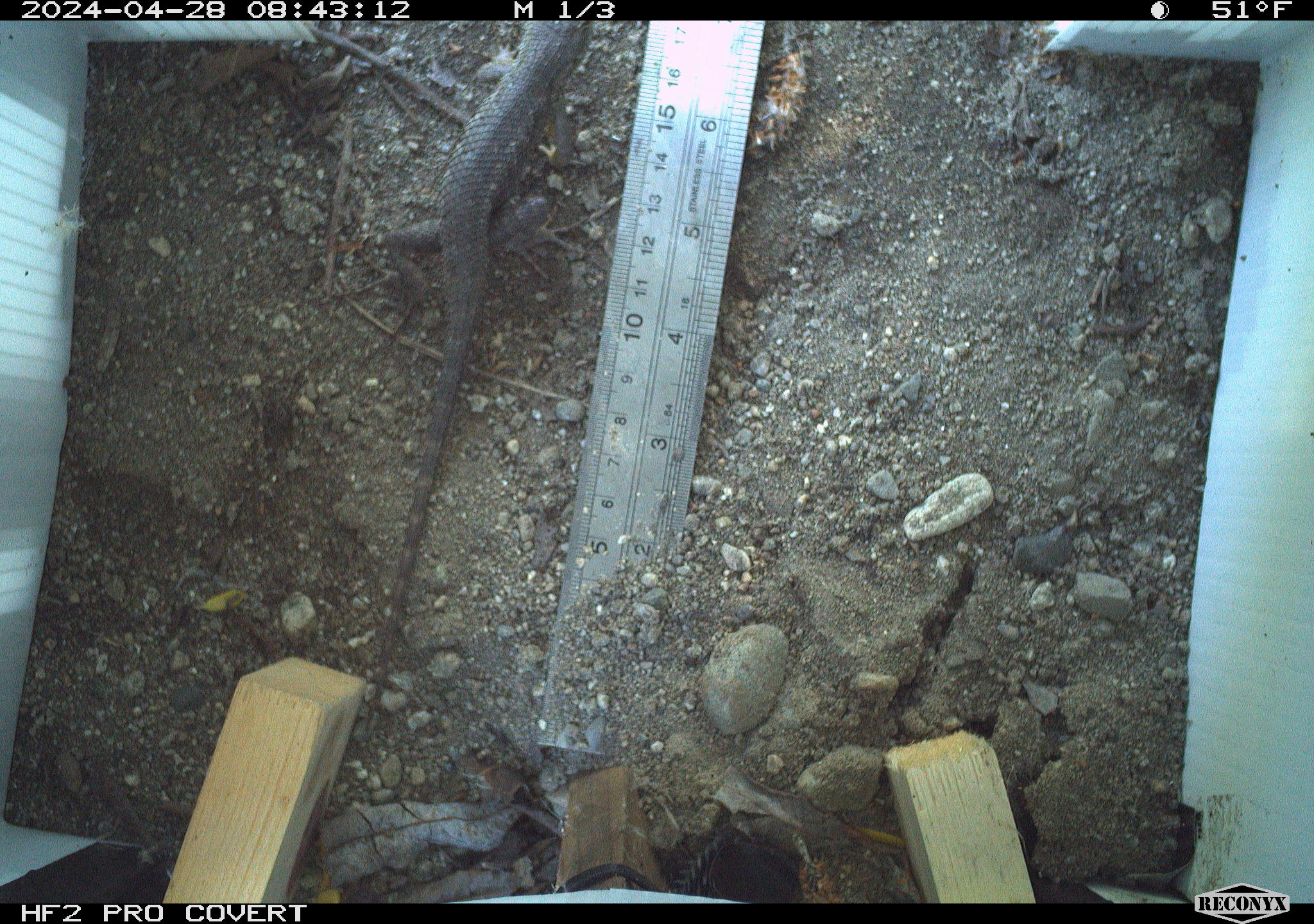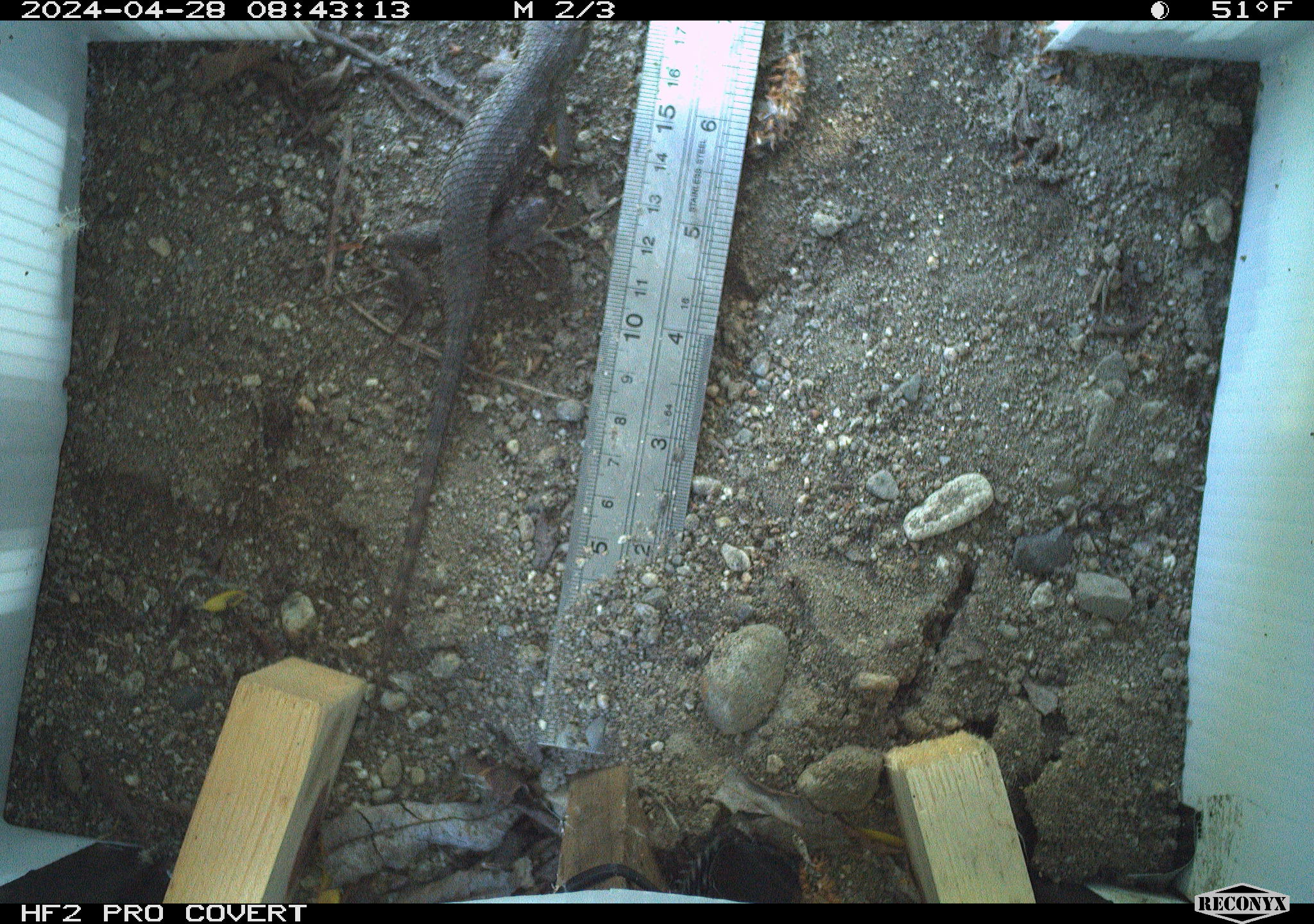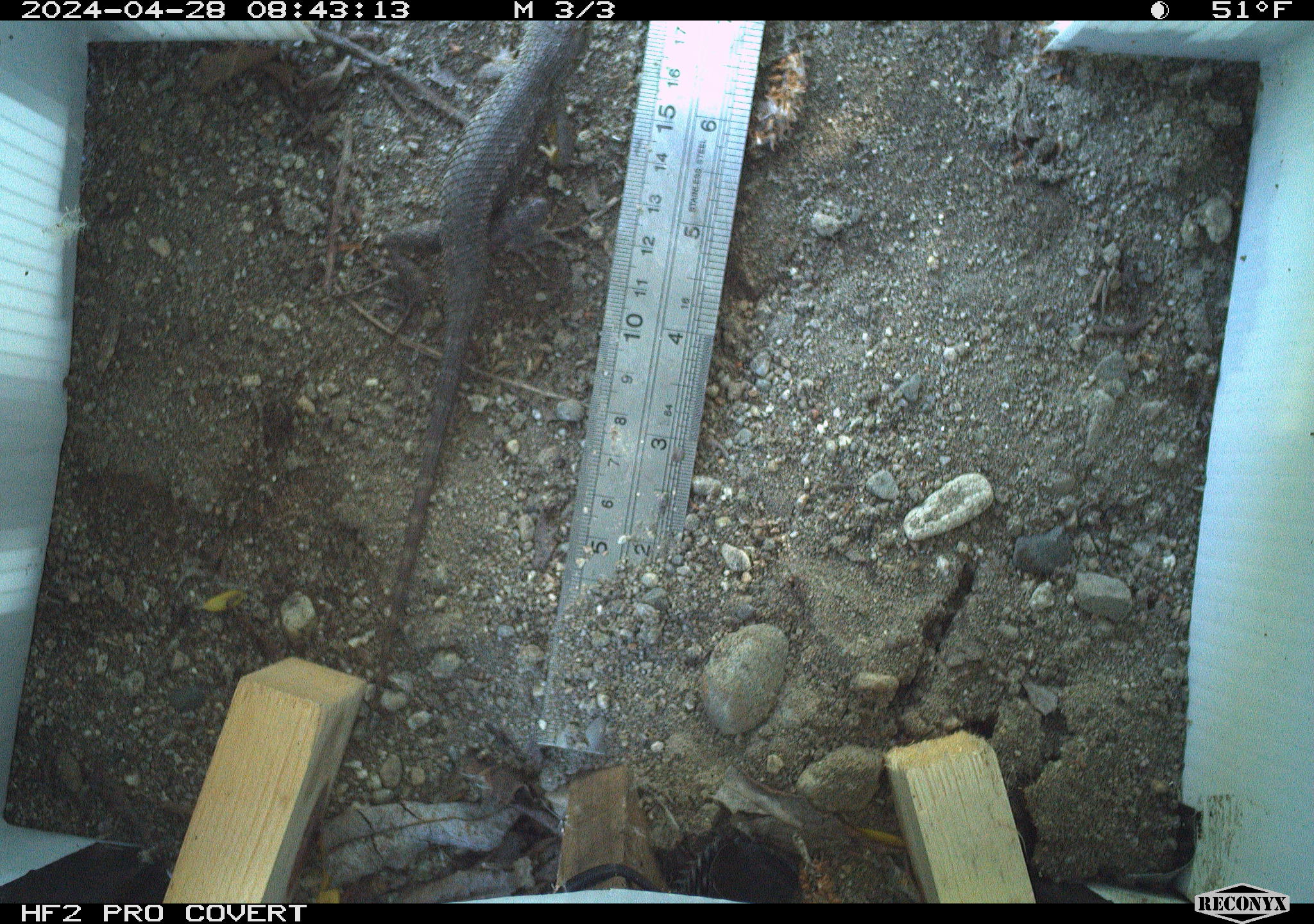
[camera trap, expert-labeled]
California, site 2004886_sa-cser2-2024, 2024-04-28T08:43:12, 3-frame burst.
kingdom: Animalia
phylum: Chordata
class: Reptilia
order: Squamata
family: Phrynosomatidae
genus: Sceloporus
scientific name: Sceloporus occidentalis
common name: western fence lizard